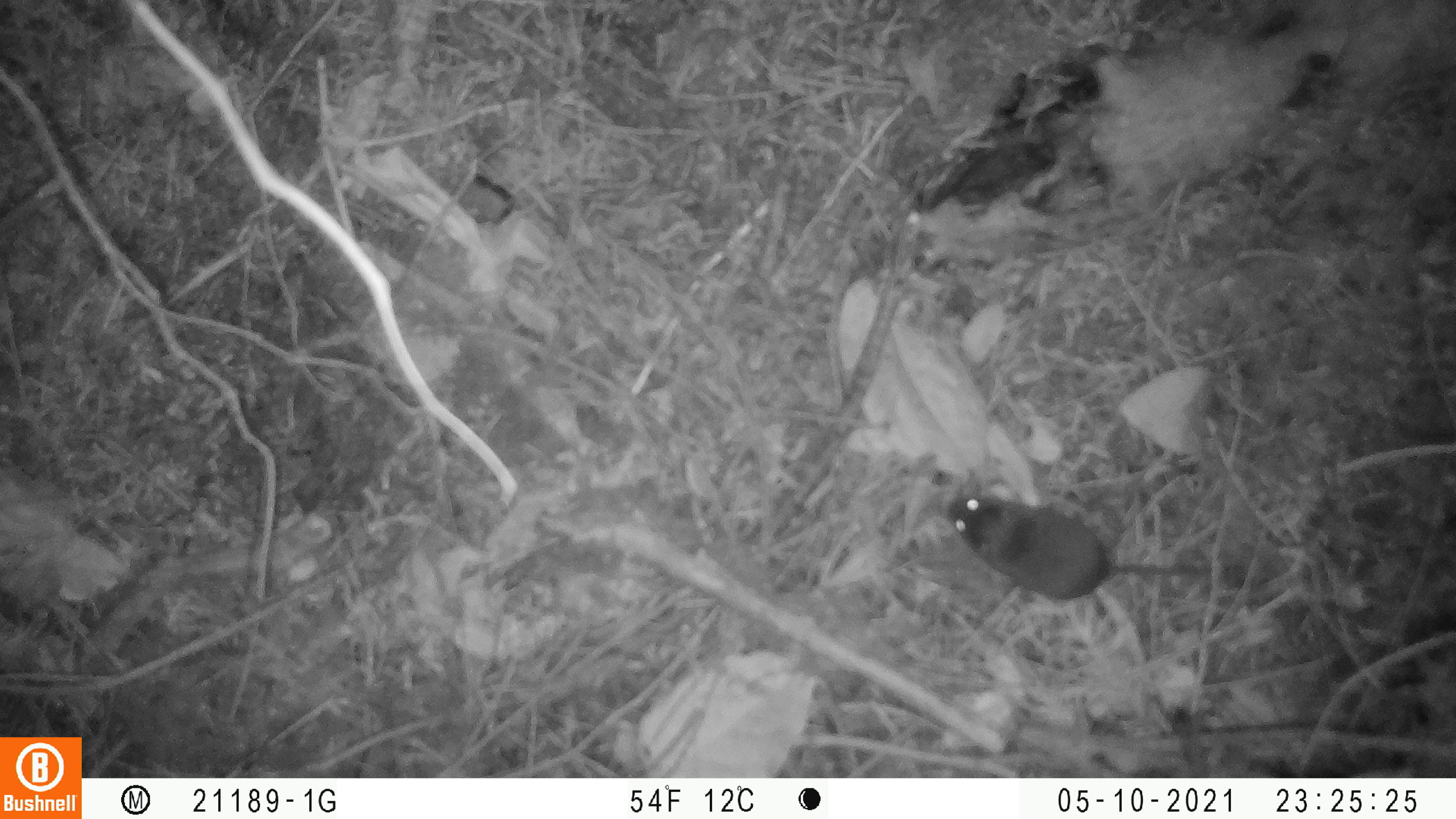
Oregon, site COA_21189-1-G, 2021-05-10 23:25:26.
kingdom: Animalia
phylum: Chordata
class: Mammalia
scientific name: Mammalia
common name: small mammal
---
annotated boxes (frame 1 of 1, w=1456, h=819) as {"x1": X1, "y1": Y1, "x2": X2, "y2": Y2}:
small mammal: {"x1": 941, "y1": 493, "x2": 1209, "y2": 599}